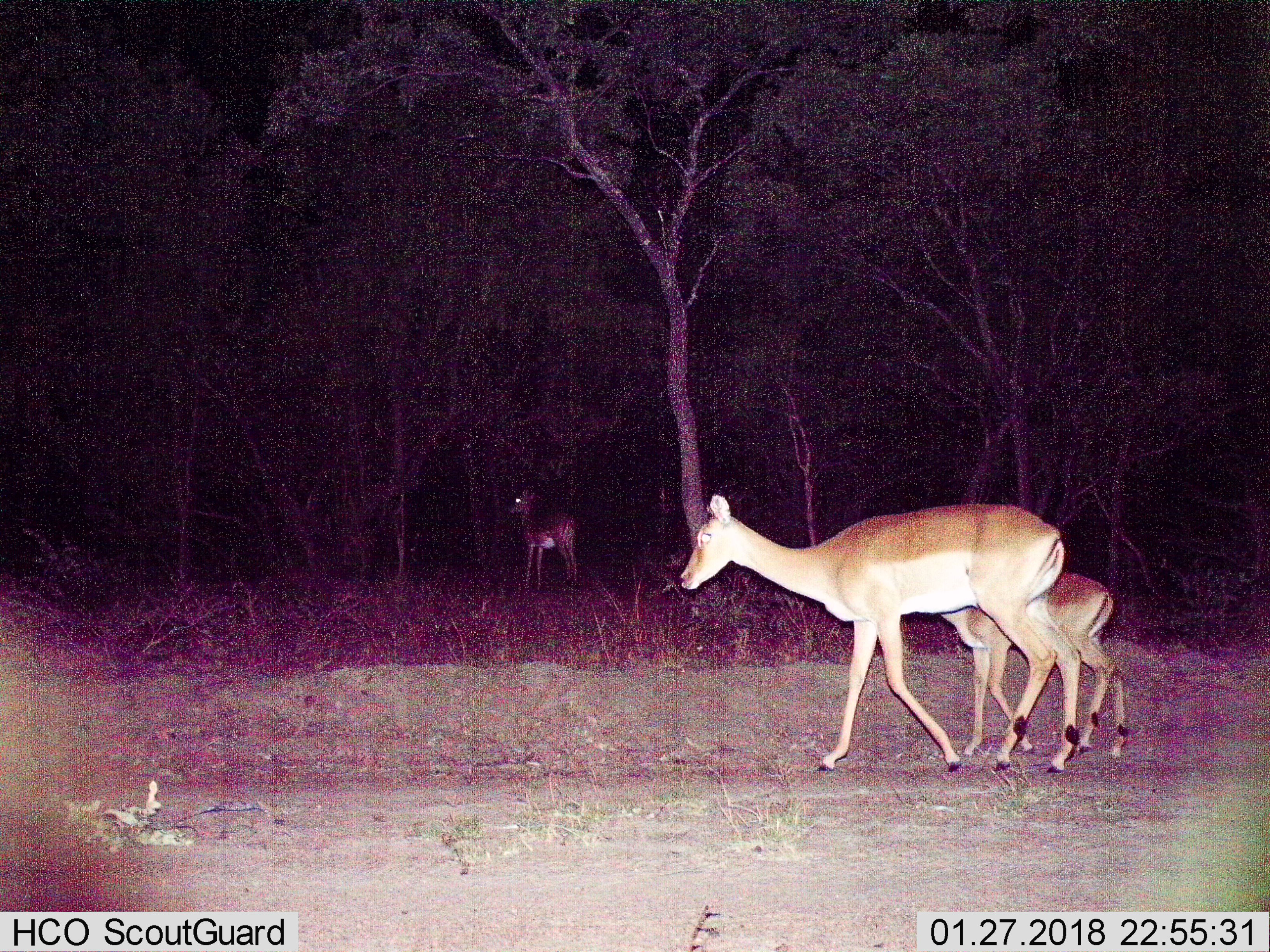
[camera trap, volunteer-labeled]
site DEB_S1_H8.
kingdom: Animalia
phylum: Chordata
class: Mammalia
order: Artiodactyla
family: Bovidae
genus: Aepyceros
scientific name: Aepyceros melampus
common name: impala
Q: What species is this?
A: Impala (Aepyceros melampus).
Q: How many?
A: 3.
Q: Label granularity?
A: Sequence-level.